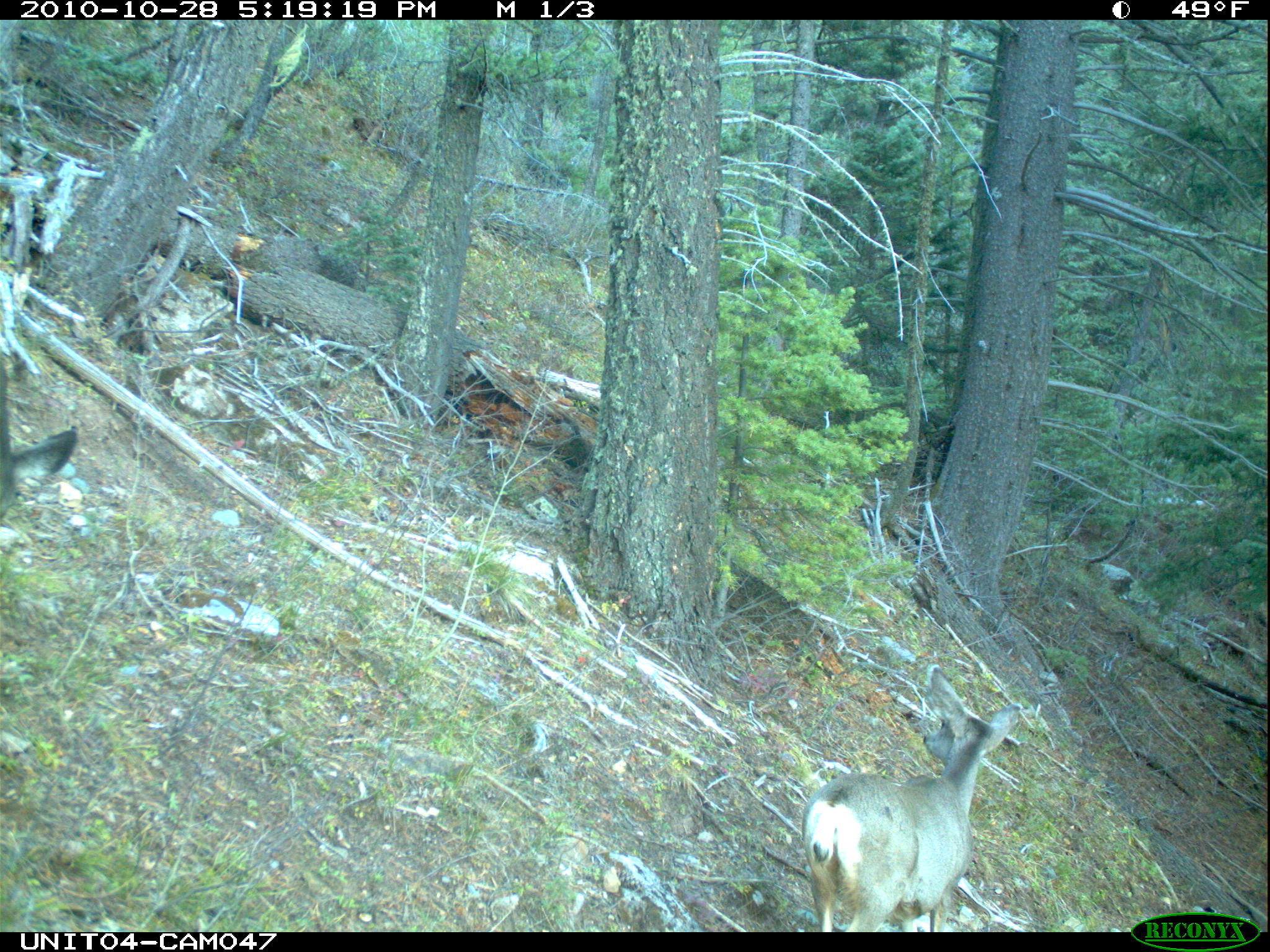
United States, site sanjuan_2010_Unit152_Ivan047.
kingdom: Animalia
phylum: Chordata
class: Mammalia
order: Artiodactyla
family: Cervidae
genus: Odocoileus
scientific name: Odocoileus hemionus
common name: mule deer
Odocoileus hemionus (mule deer).